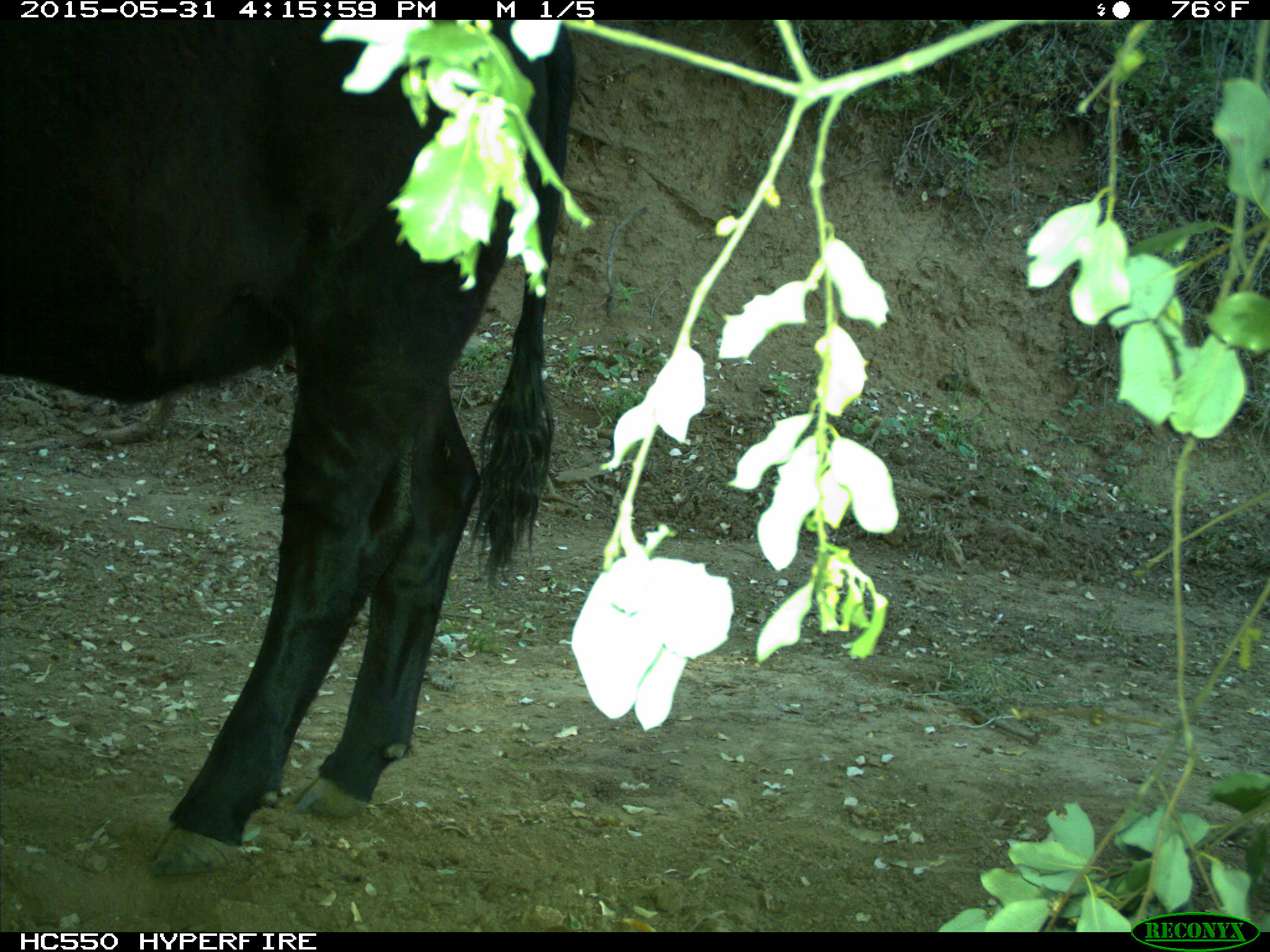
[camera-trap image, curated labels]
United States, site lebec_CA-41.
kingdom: Animalia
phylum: Chordata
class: Mammalia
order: Artiodactyla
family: Bovidae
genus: Bos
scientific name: Bos taurus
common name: domestic cow